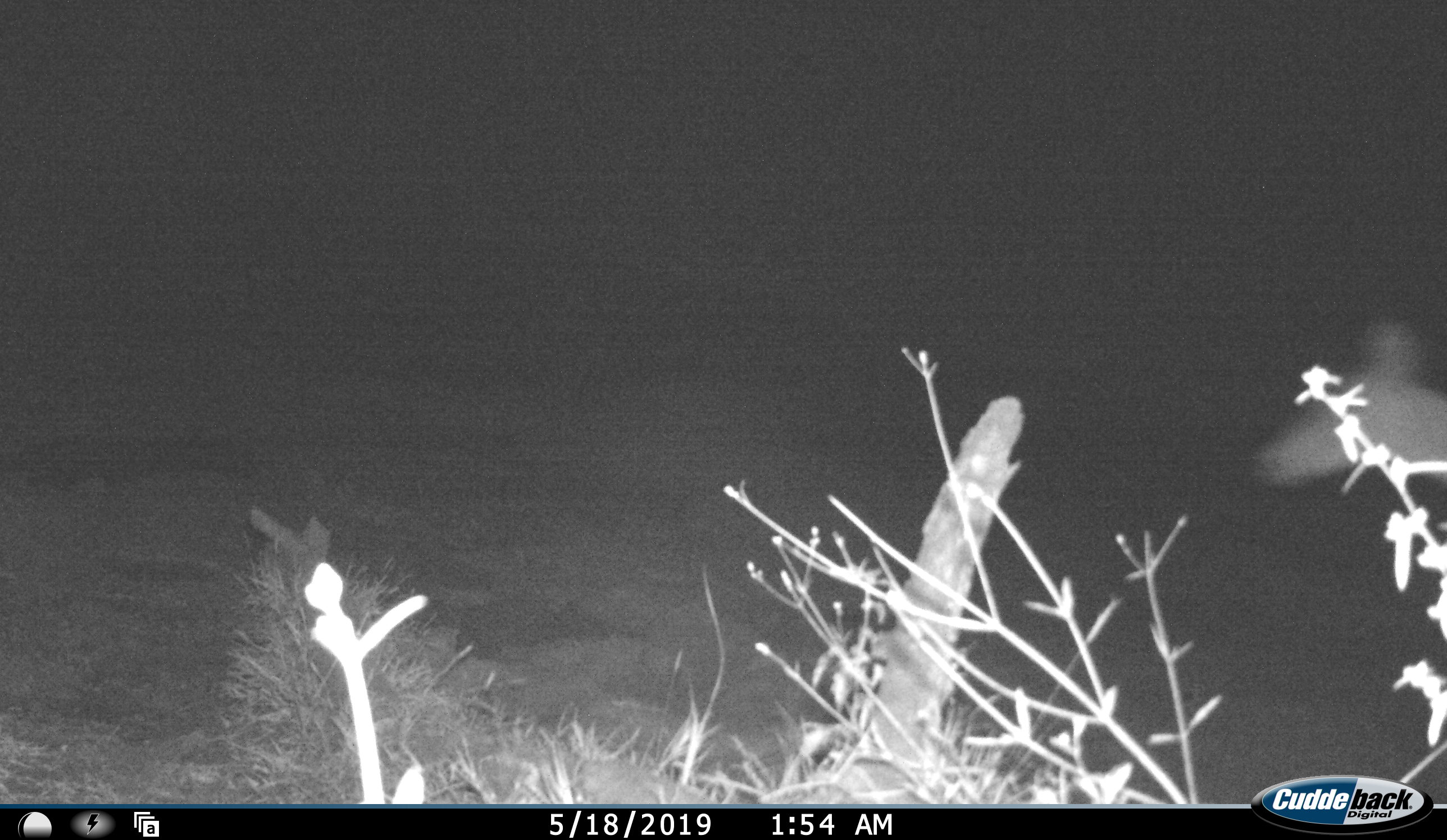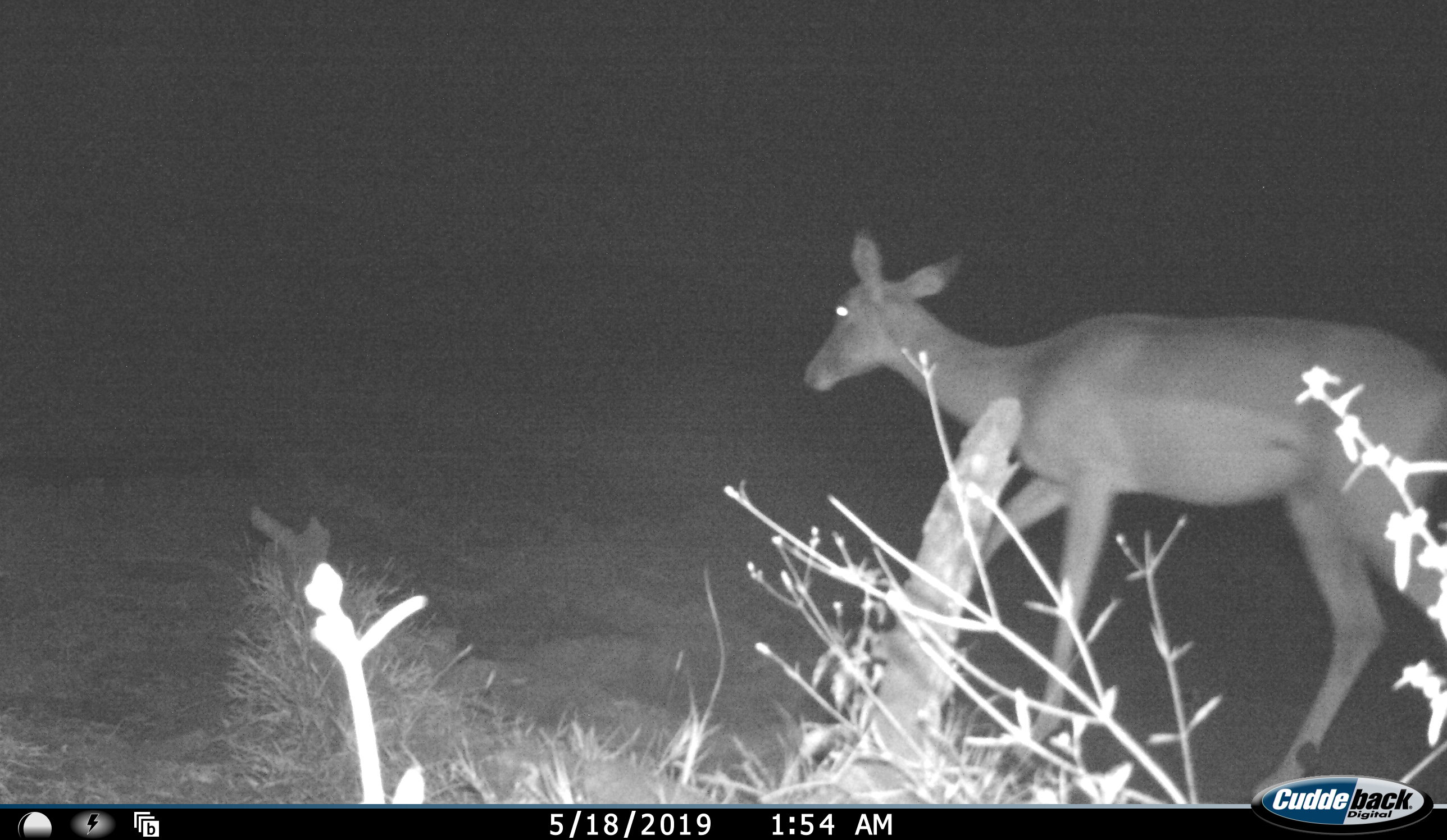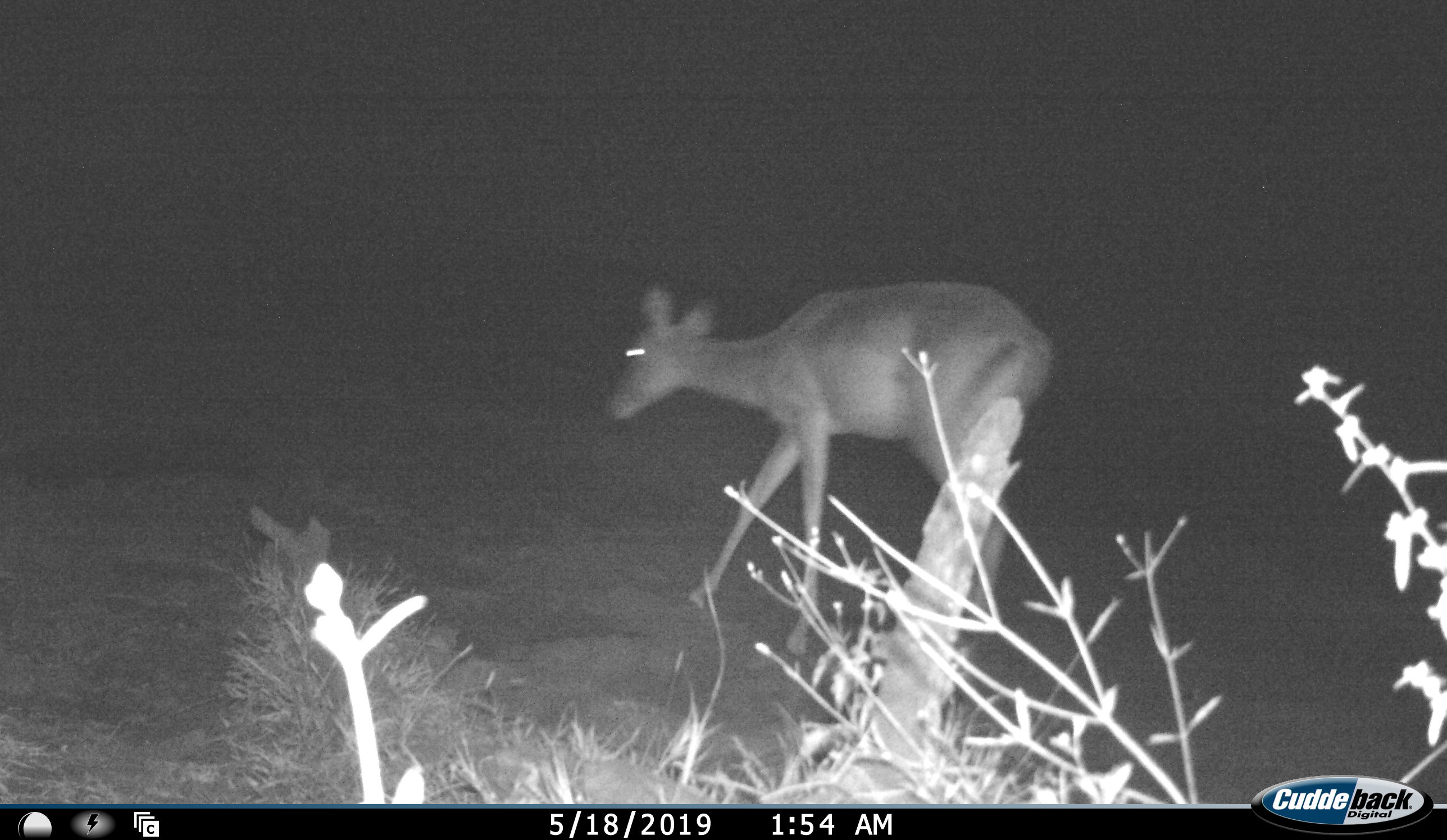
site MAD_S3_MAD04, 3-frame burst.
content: unidentified animal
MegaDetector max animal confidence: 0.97